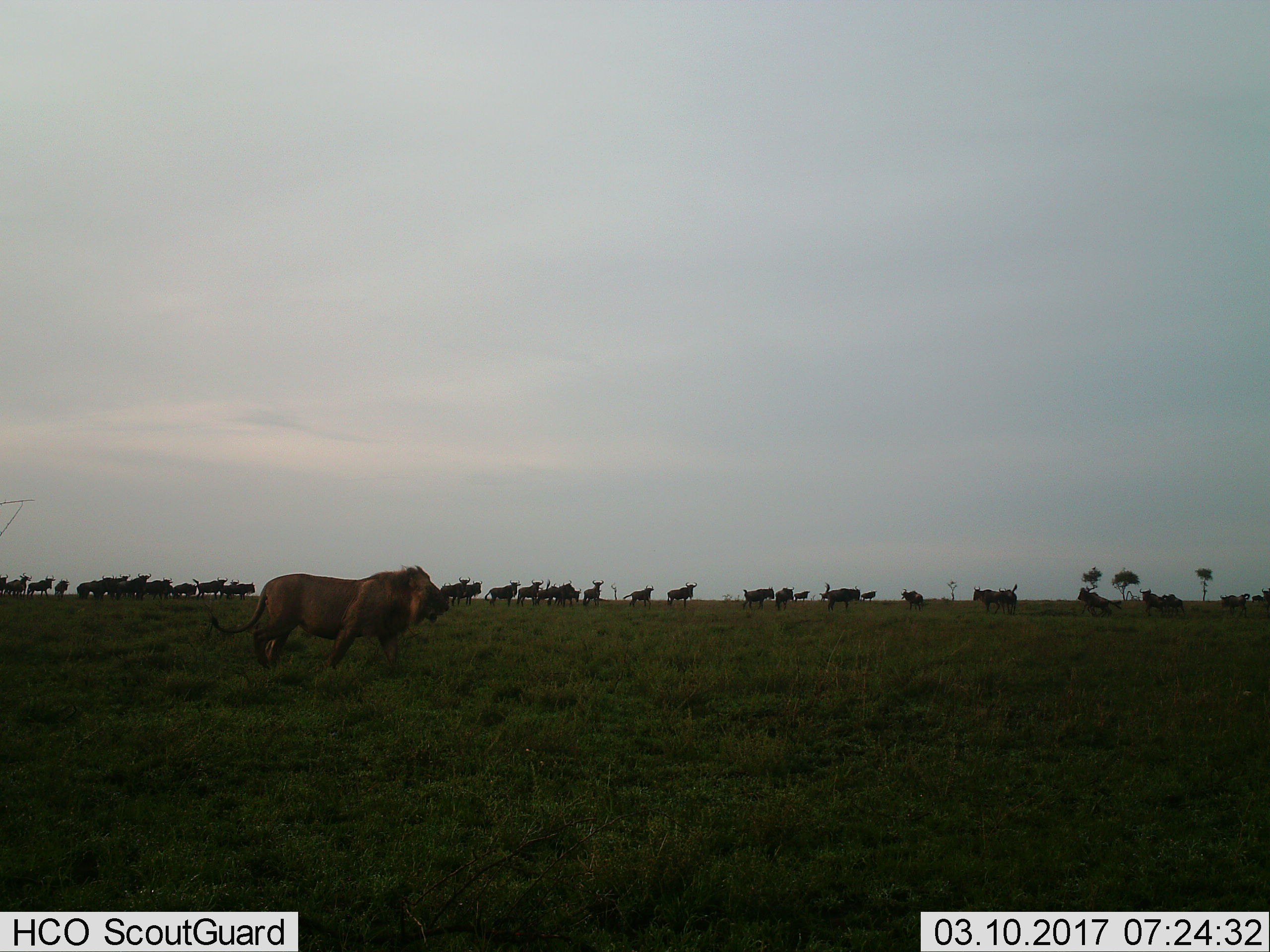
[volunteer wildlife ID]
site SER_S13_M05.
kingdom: Animalia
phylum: Chordata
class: Mammalia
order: Carnivora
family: Felidae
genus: Panthera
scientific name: Panthera leo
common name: lion male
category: lionmale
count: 1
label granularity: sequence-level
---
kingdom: Animalia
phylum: Chordata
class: Mammalia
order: Artiodactyla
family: Bovidae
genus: Connochaetes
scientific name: Connochaetes taurinus taurinus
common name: blue wildebeest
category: wildebeestblue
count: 11-50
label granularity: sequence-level